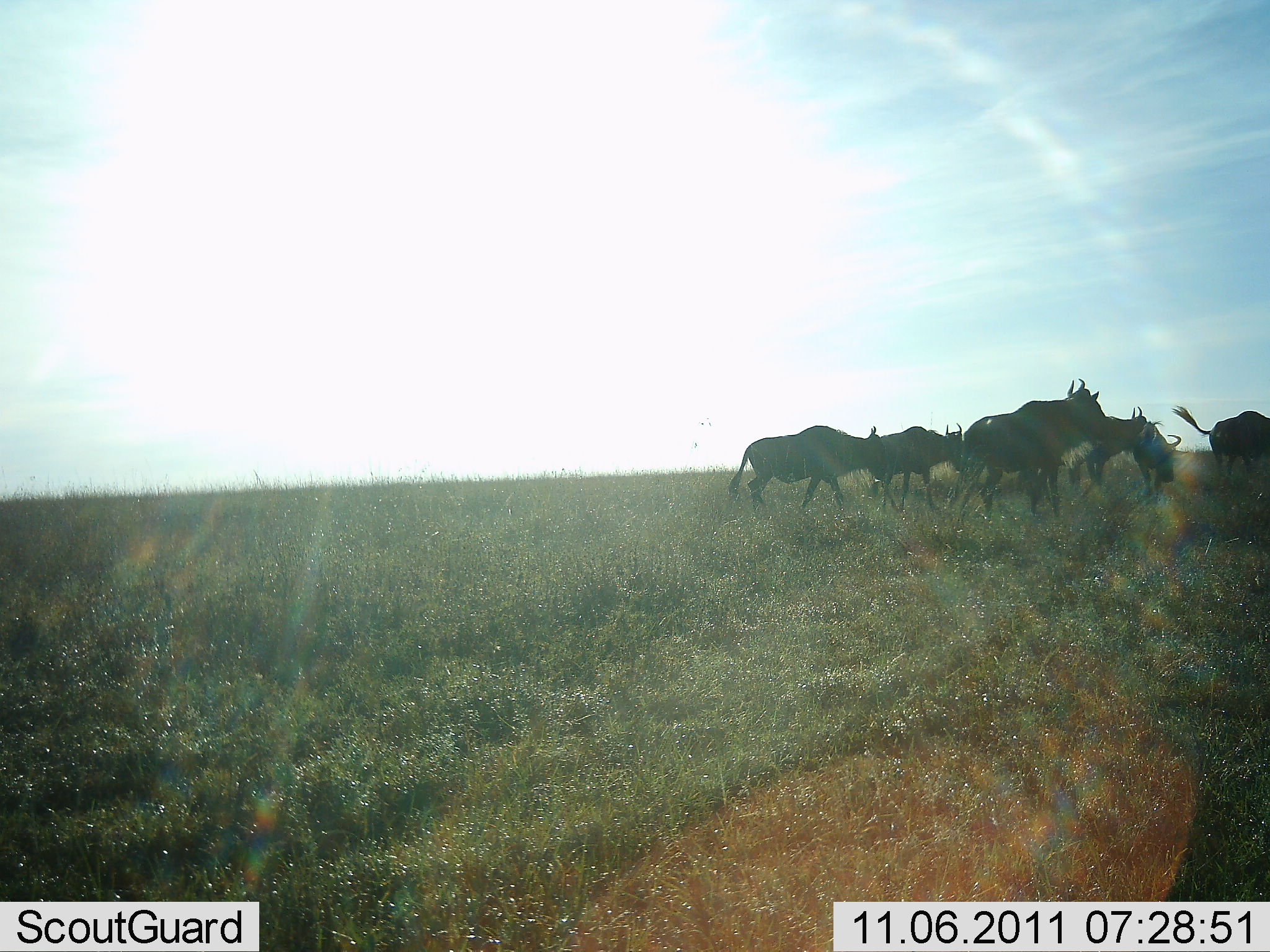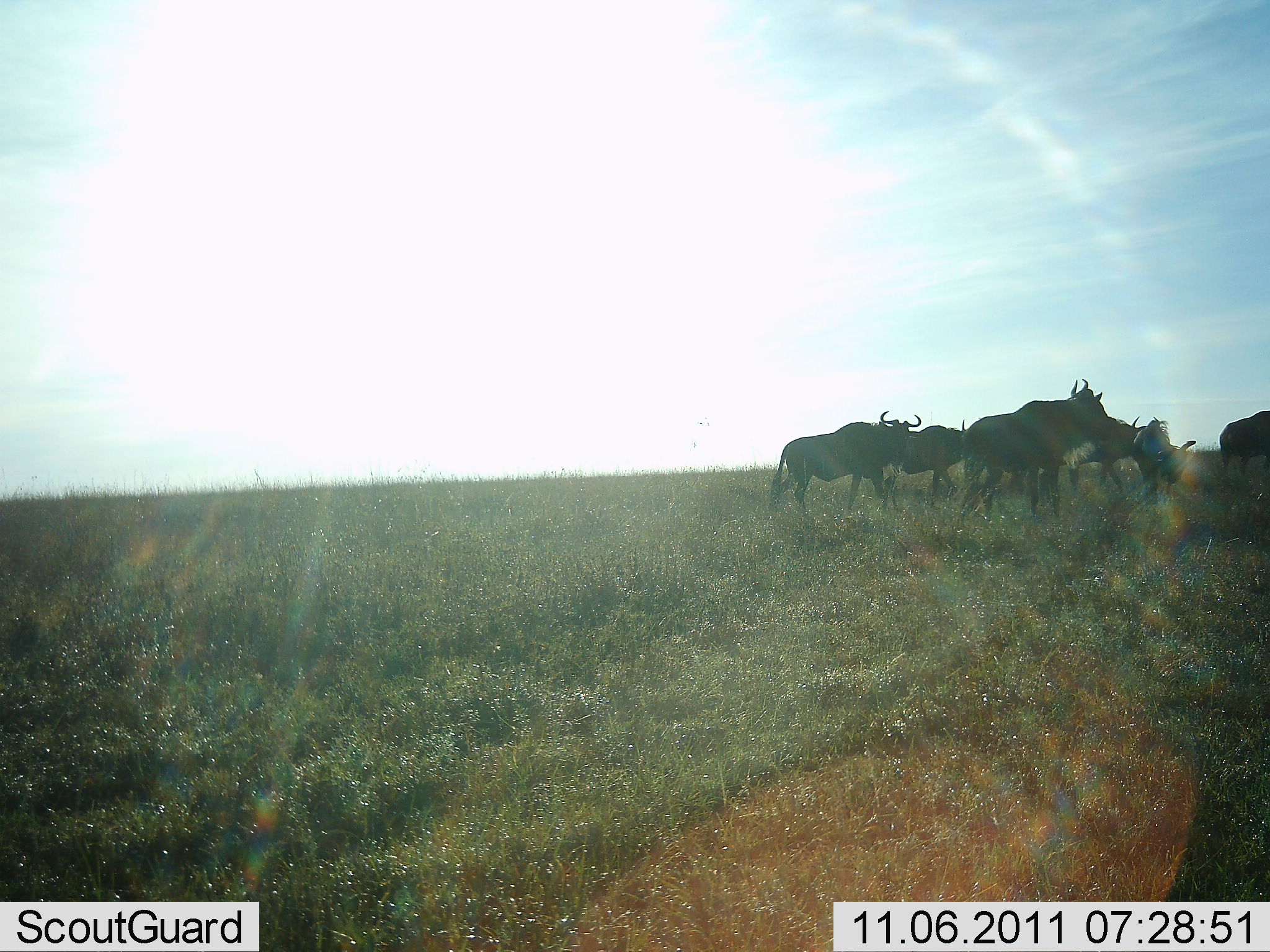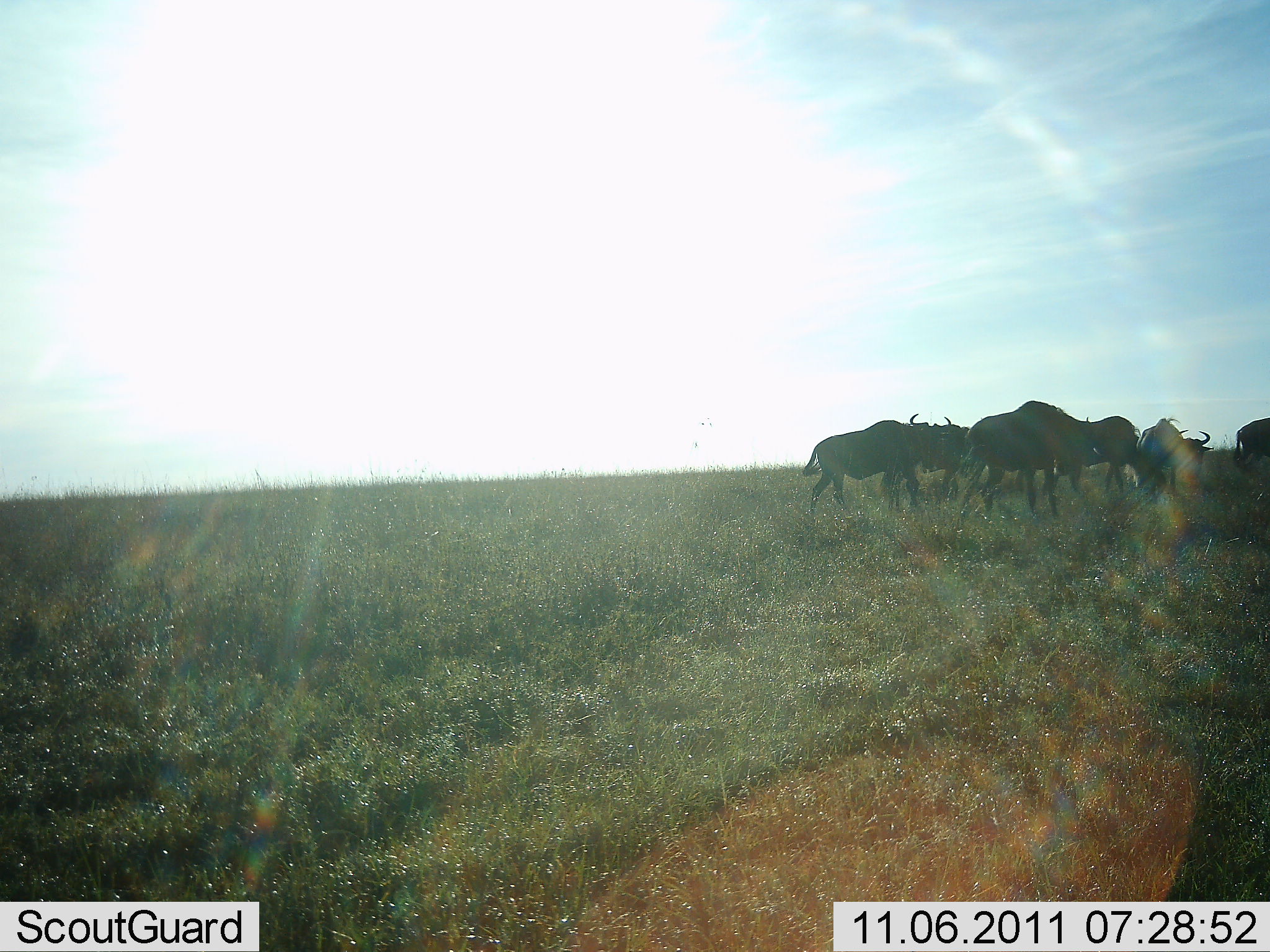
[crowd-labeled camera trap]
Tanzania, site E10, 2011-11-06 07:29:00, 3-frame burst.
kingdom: Animalia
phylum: Chordata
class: Mammalia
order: Artiodactyla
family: Bovidae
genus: Connochaetes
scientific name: Connochaetes taurinus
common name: blue wildebeest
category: wildebeest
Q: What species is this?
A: Wildebeest (blue wildebeest) (Connochaetes taurinus).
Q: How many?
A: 6.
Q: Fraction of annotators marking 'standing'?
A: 8%.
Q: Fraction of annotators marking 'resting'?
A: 0%.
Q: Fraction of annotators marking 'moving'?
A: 100%.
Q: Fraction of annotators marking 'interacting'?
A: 0%.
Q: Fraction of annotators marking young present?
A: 0%.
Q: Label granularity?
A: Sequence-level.